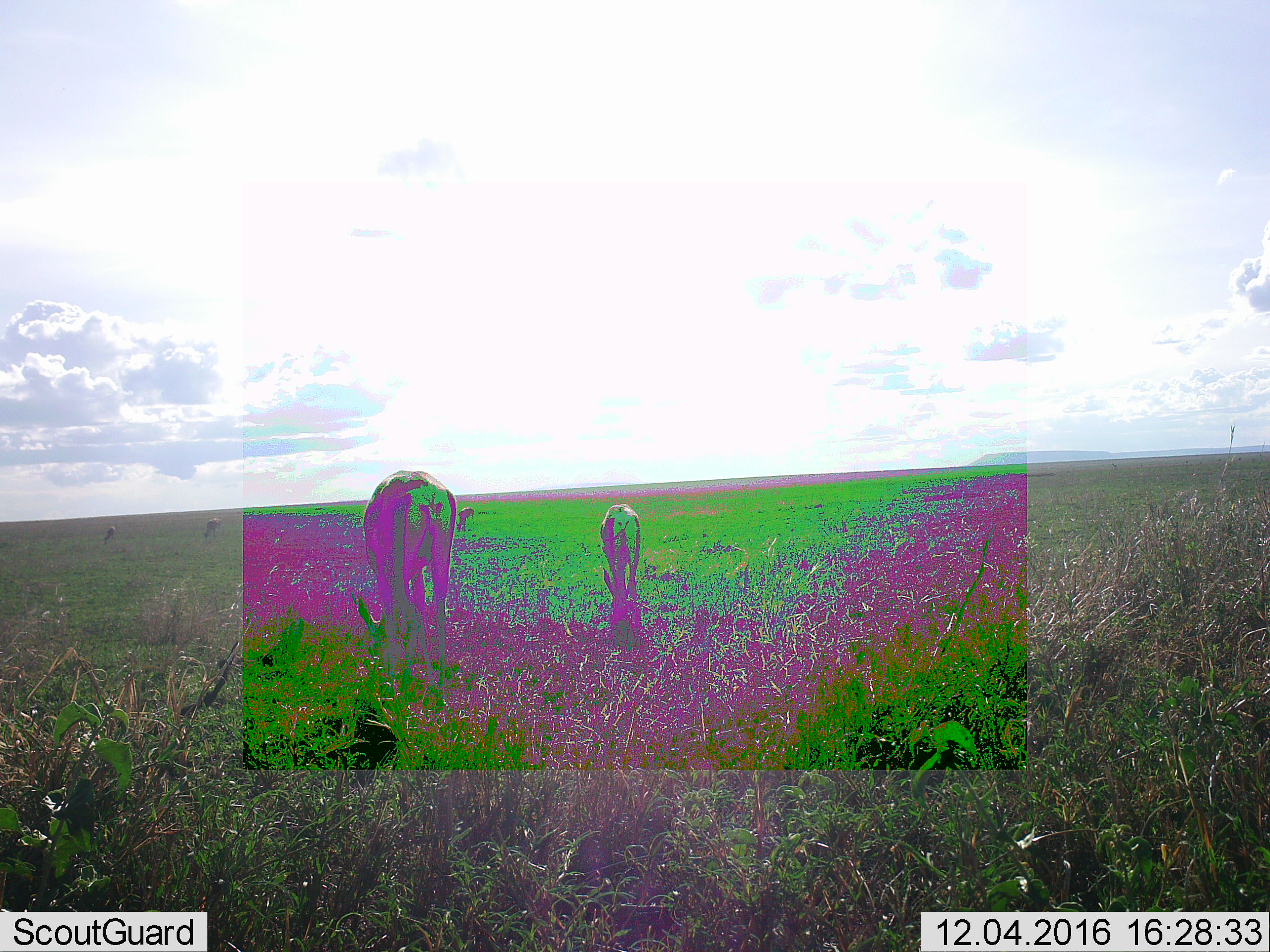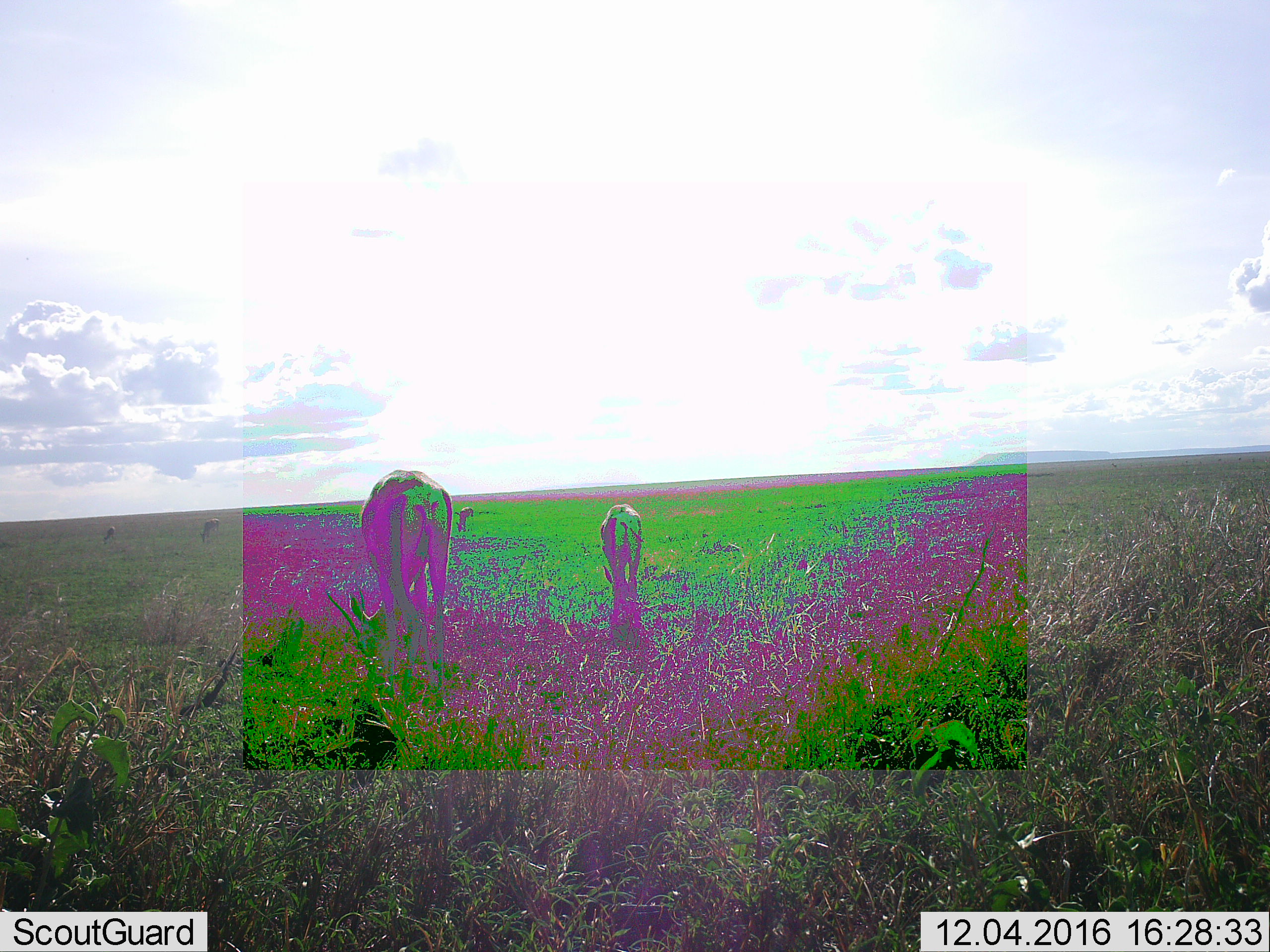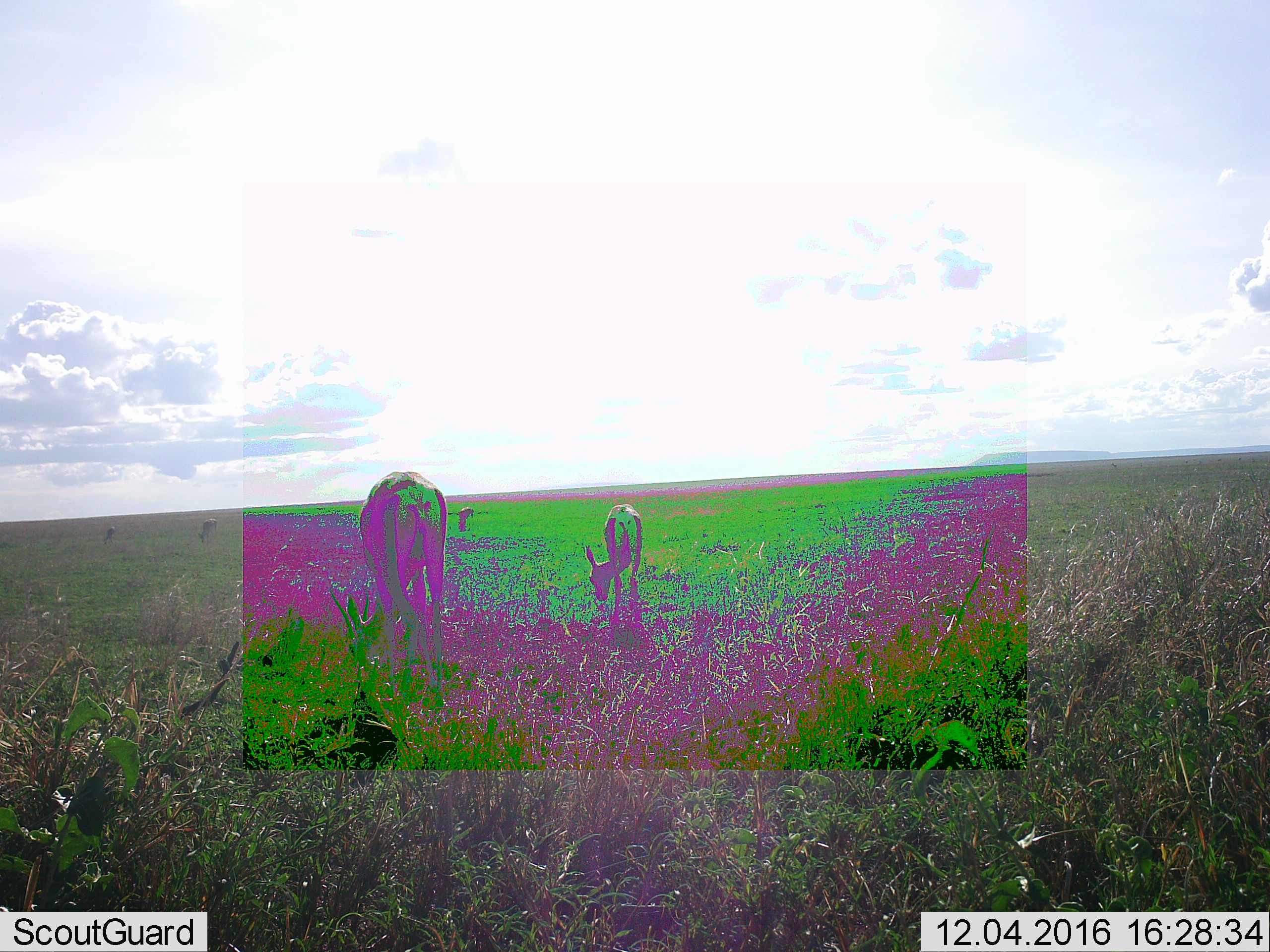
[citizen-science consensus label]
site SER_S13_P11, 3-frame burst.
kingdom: Animalia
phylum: Chordata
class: Mammalia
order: Artiodactyla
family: Bovidae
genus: Nanger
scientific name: Nanger granti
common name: grant's gazelle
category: gazellegrants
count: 5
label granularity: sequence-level